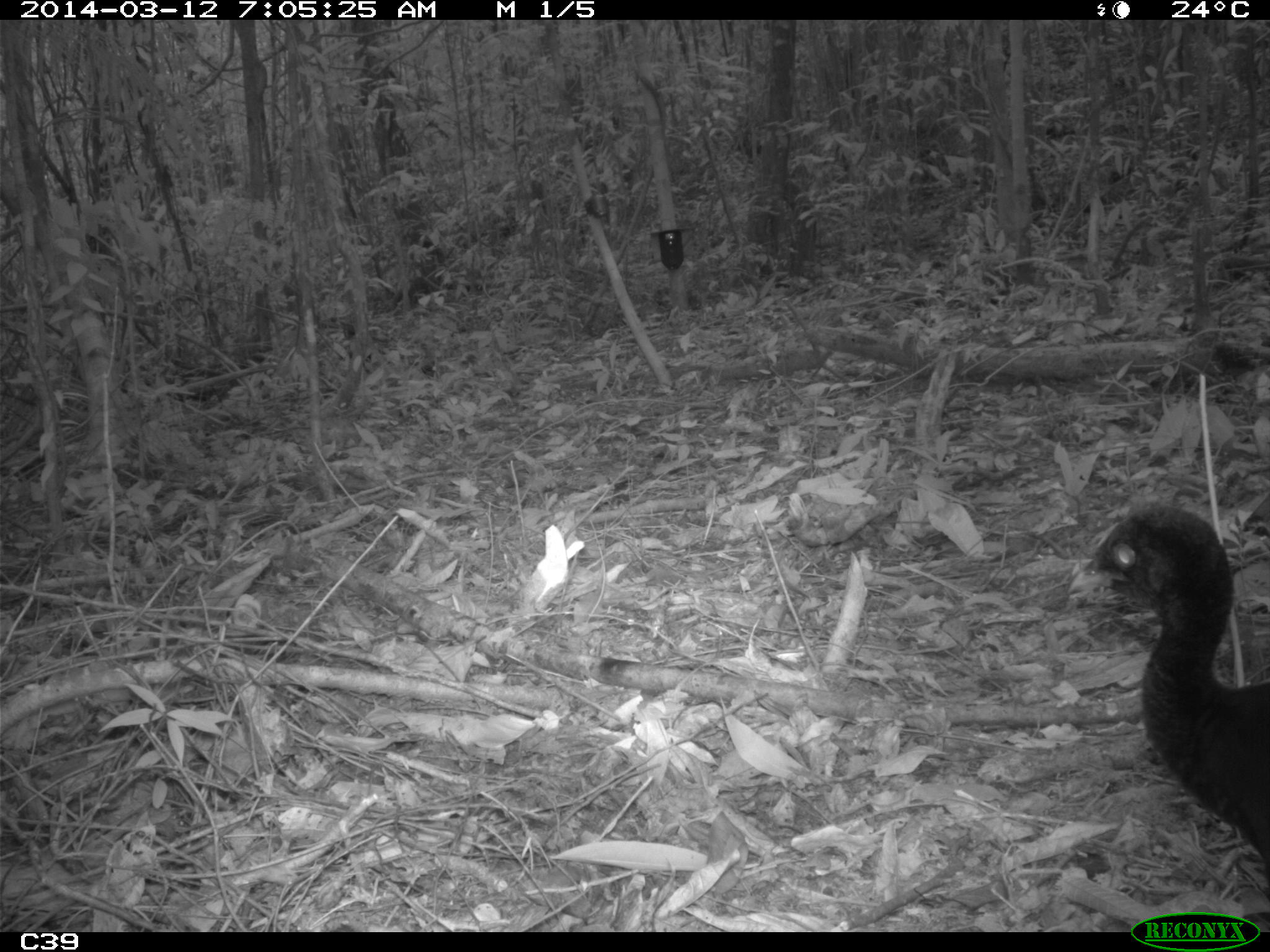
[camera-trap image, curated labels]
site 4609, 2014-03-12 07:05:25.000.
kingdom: Animalia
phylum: Chordata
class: Aves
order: Gruiformes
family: Psophiidae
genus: Psophia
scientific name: Psophia crepitans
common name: gray-winged trumpeter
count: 8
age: adult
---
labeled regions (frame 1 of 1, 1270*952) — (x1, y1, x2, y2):
psophia crepitans: (1065, 501, 1270, 884)